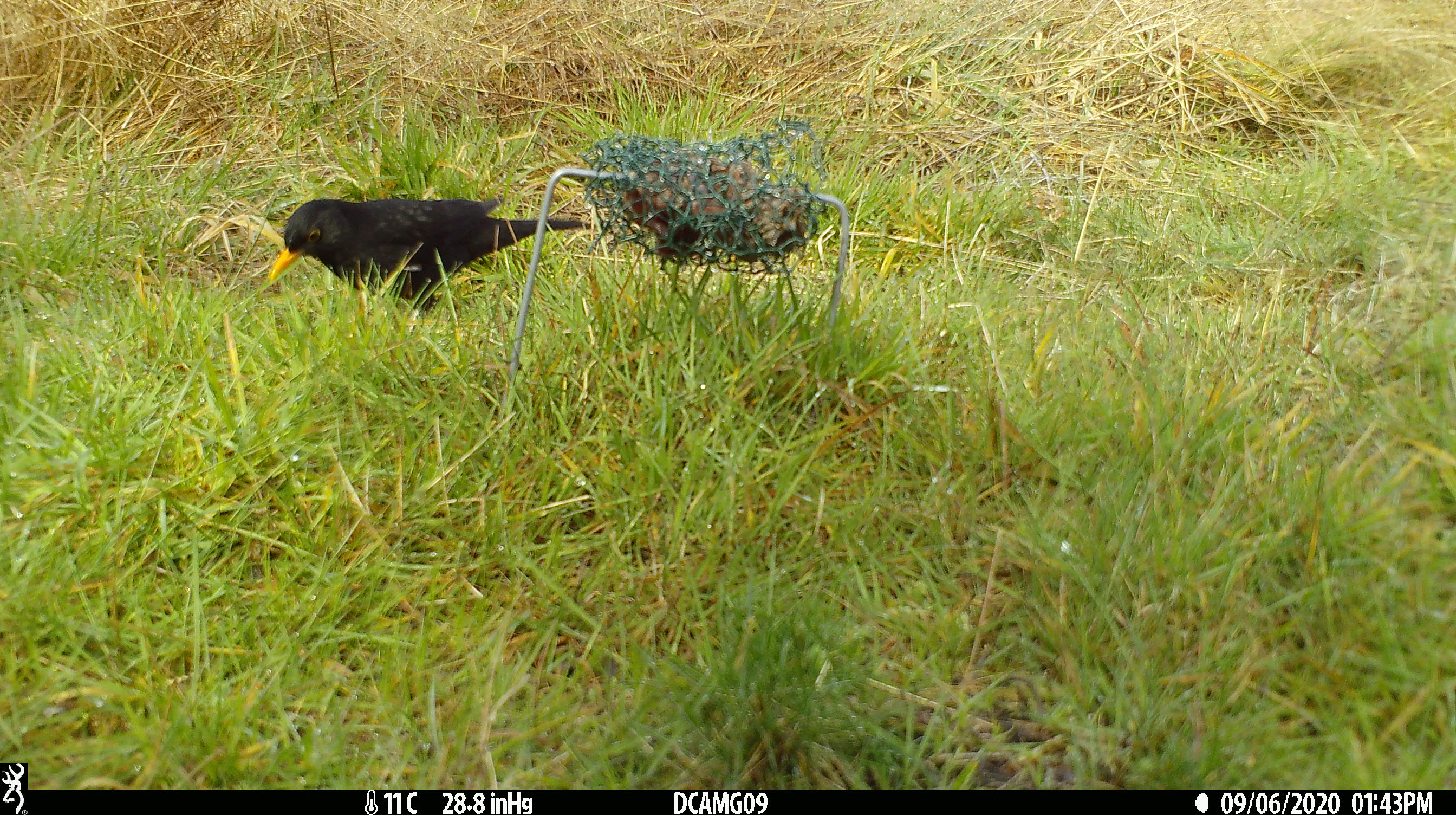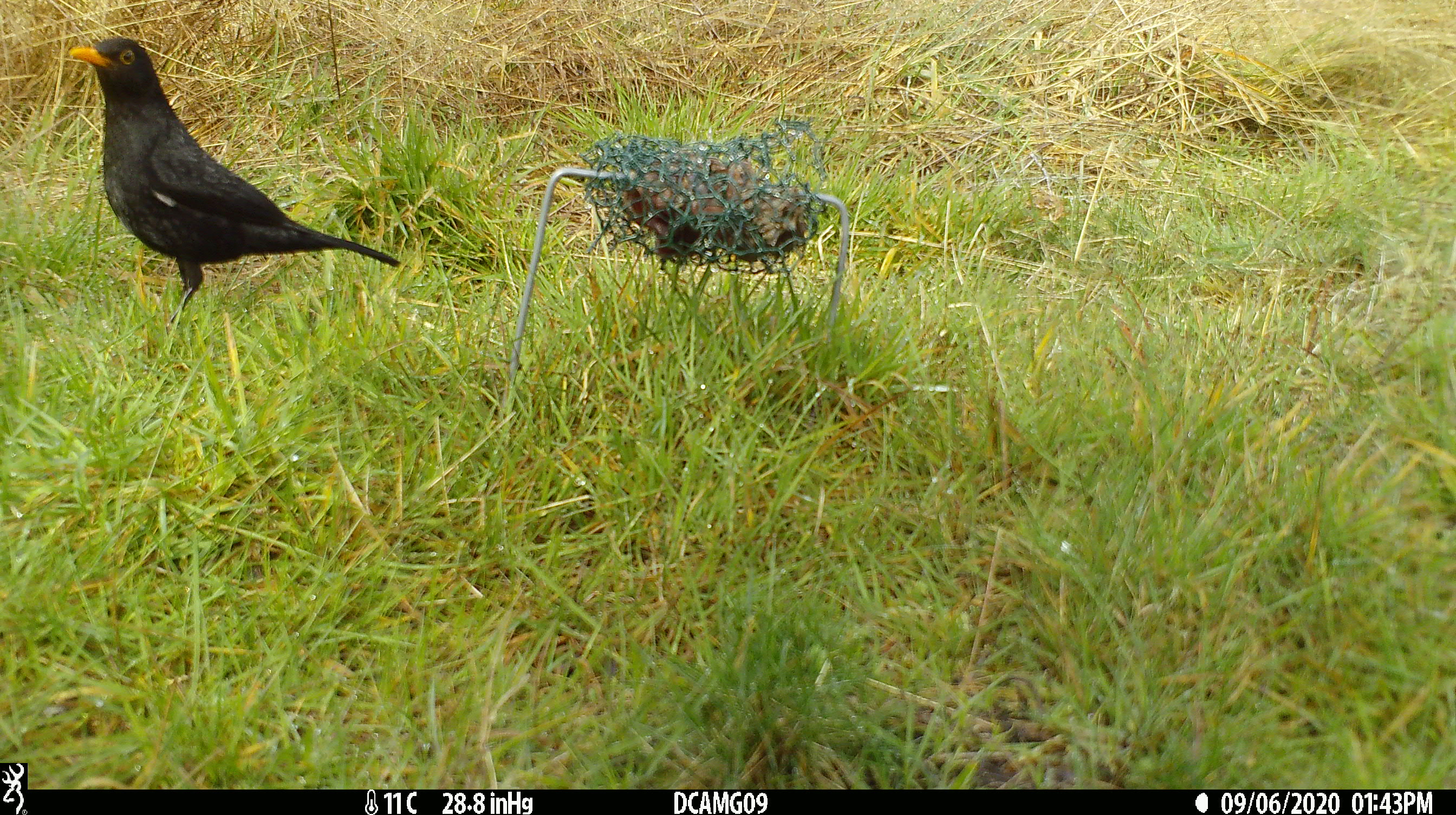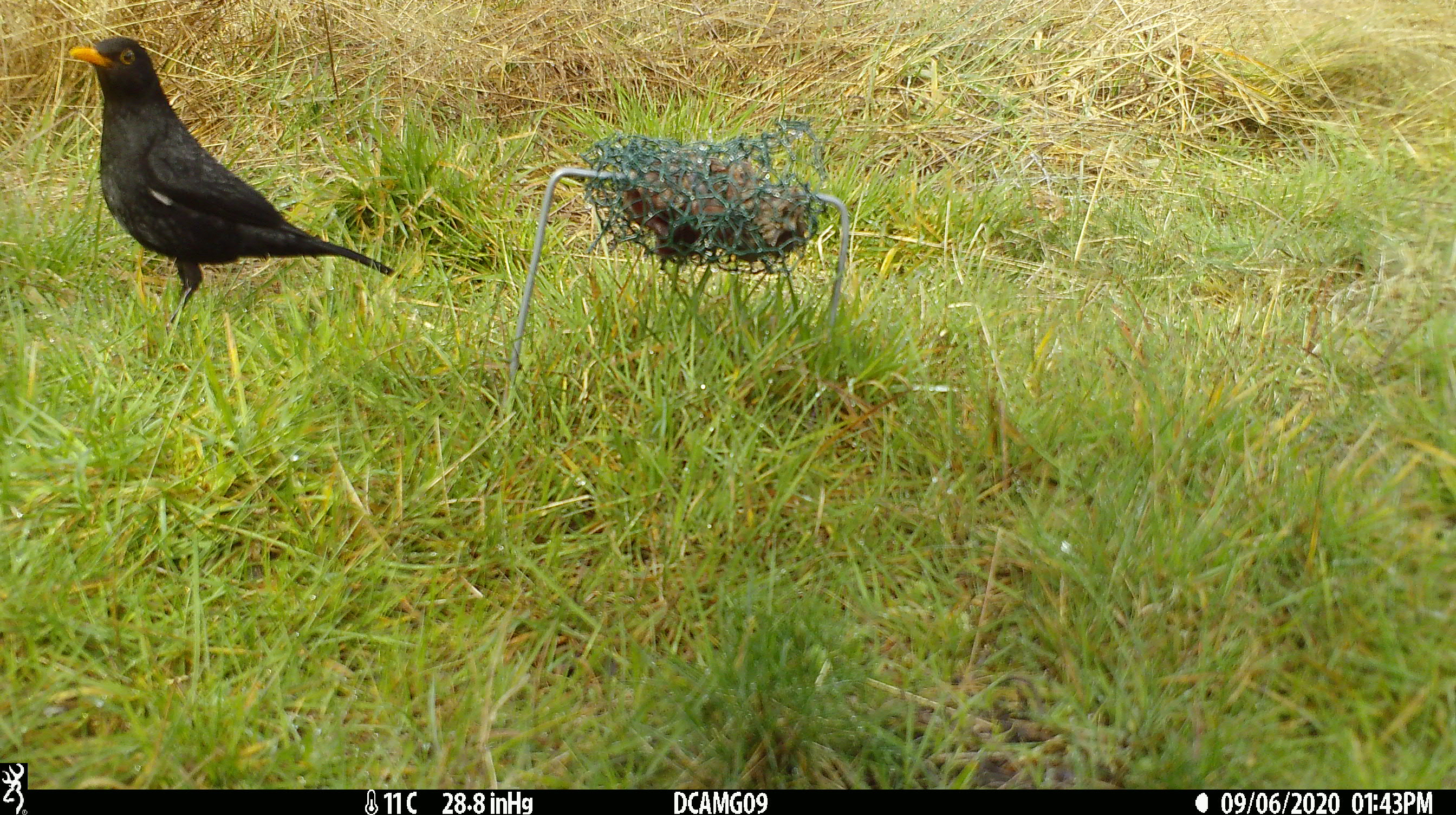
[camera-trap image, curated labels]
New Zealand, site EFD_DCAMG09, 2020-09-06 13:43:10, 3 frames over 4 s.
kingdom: Animalia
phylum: Chordata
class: Aves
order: Passeriformes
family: Turdidae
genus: Turdus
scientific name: Turdus merula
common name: eurasian blackbird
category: blackbird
Blackbird (eurasian blackbird) (Turdus merula).